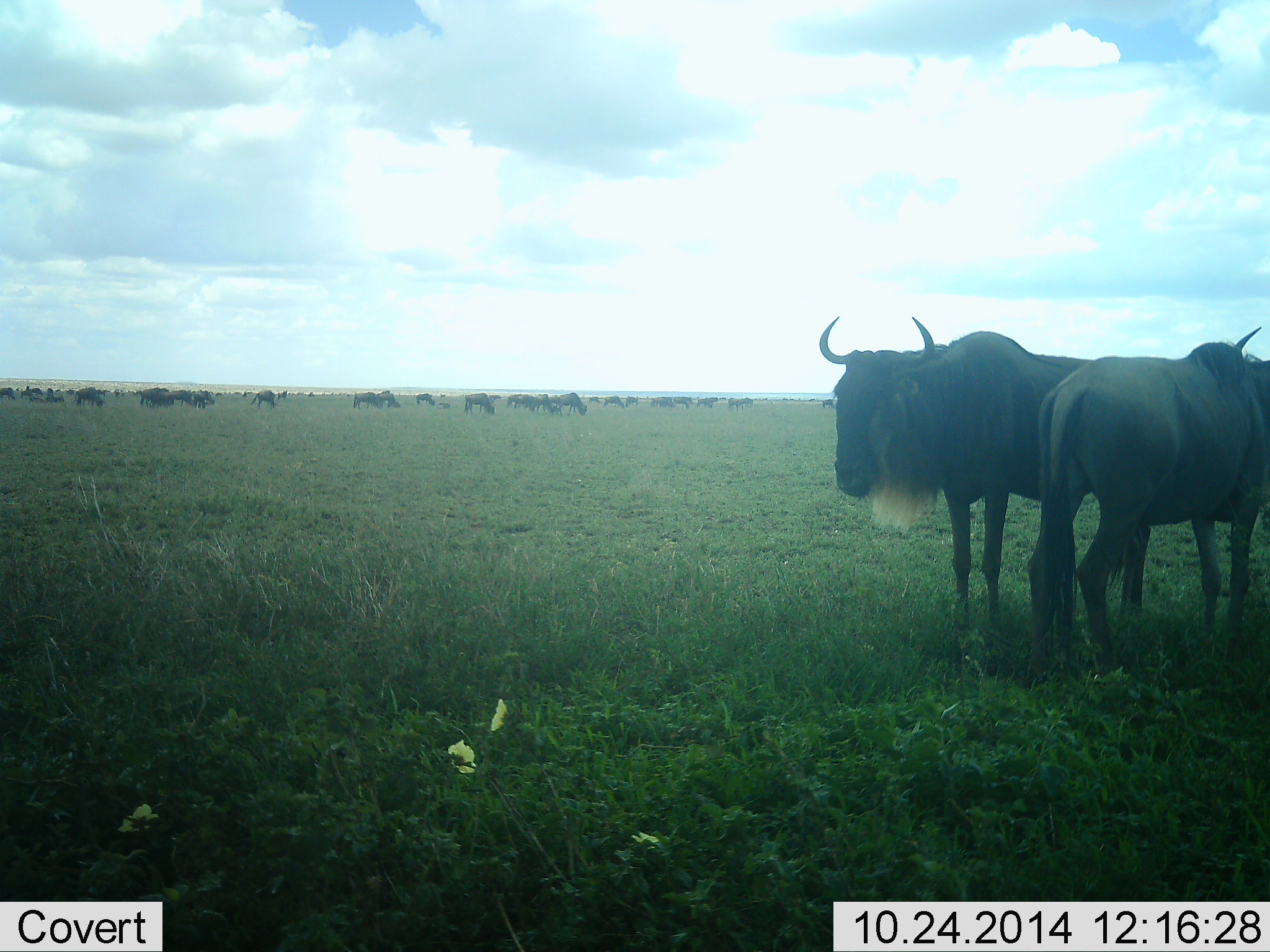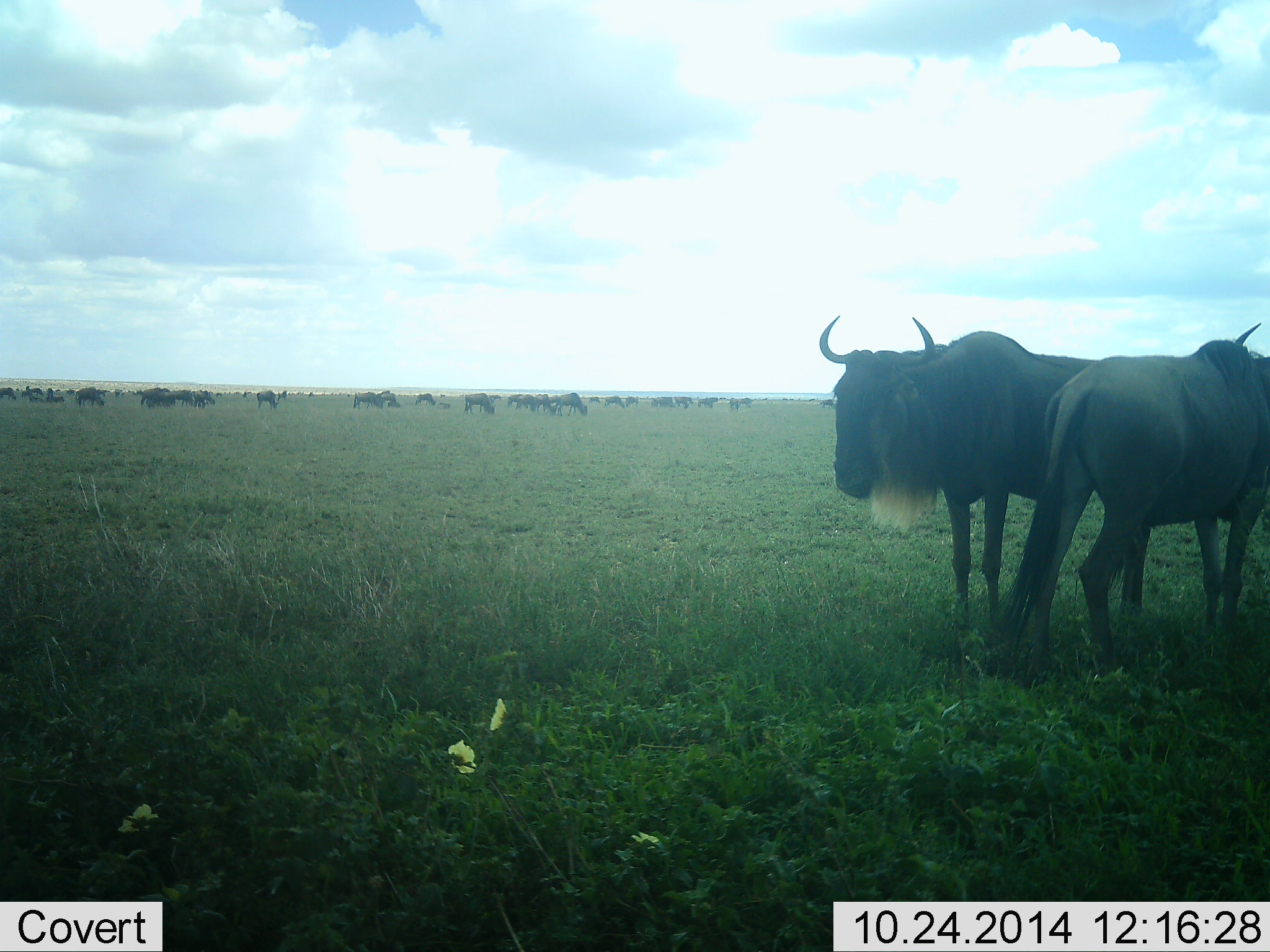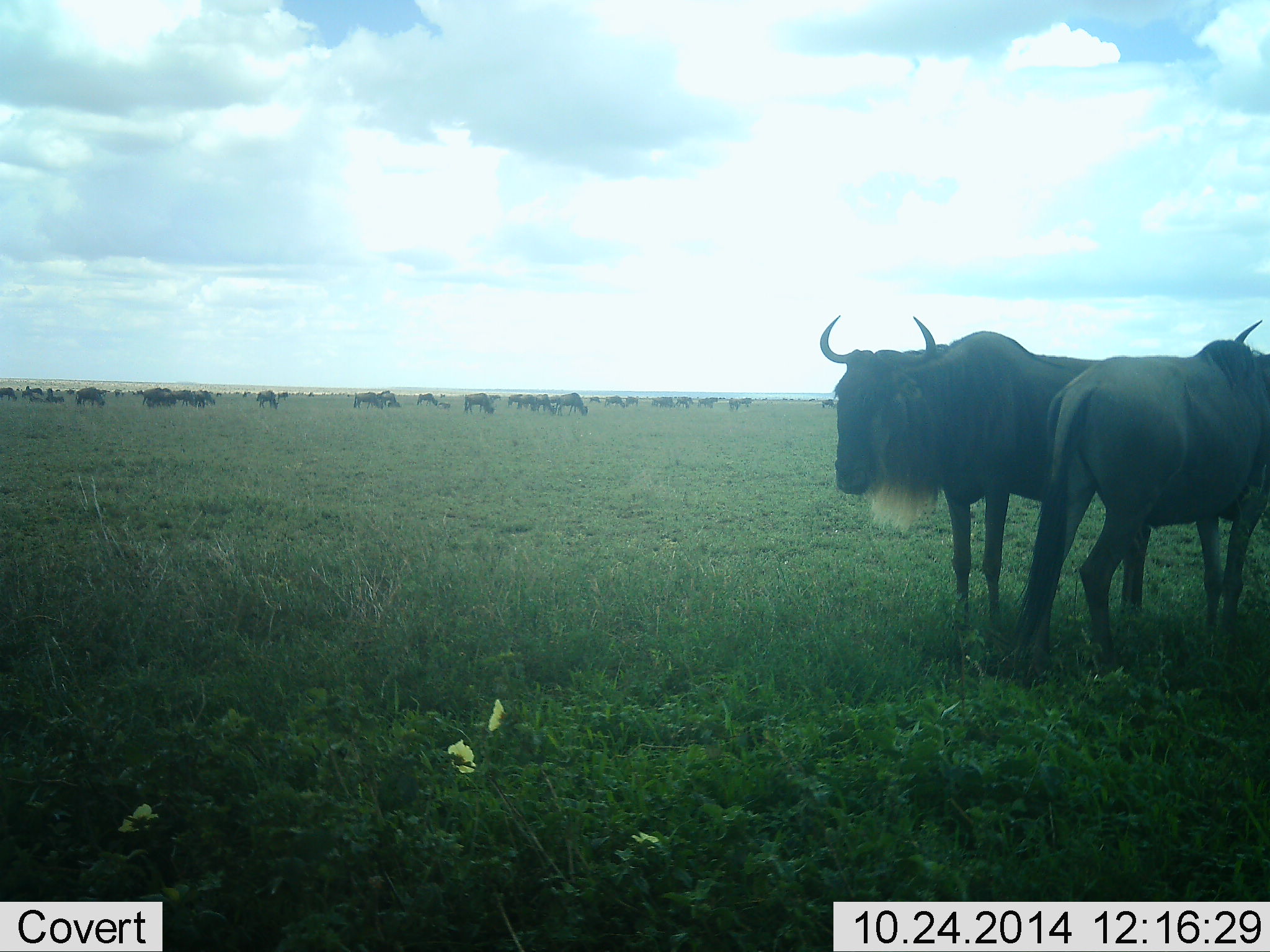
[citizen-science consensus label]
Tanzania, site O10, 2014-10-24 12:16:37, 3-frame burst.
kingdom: Animalia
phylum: Chordata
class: Mammalia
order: Artiodactyla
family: Bovidae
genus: Connochaetes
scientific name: Connochaetes taurinus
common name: blue wildebeest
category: wildebeest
Wildebeest (blue wildebeest) (Connochaetes taurinus), count 11-50. Behavior (volunteer vote fractions): standing 100%, resting 10%, moving 10%, interacting 0%. Young present (vote fraction): 0%. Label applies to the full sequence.